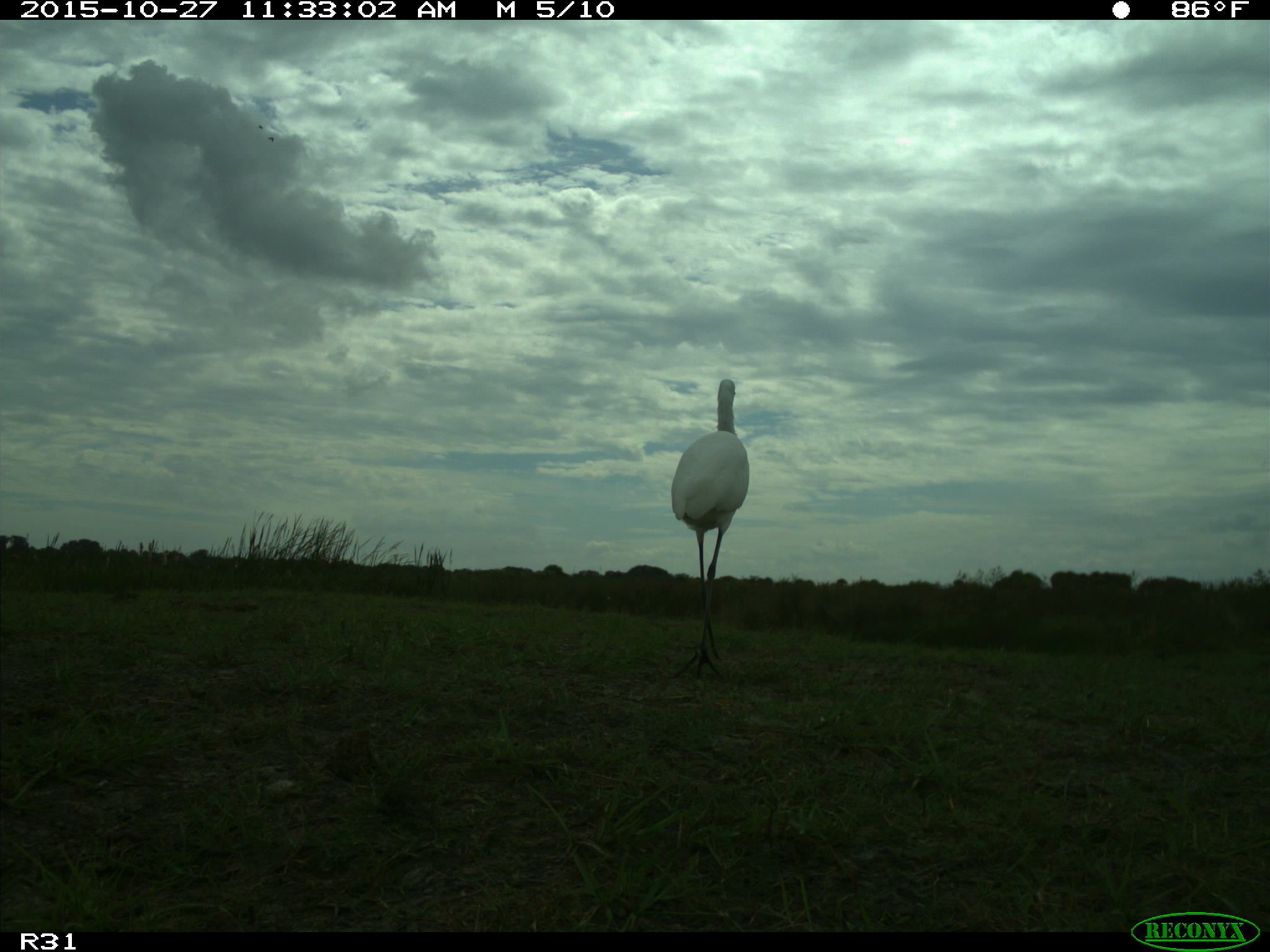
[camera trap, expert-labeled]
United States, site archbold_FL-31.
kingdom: Animalia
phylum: Chordata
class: Aves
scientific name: Aves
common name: birds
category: unidentified bird